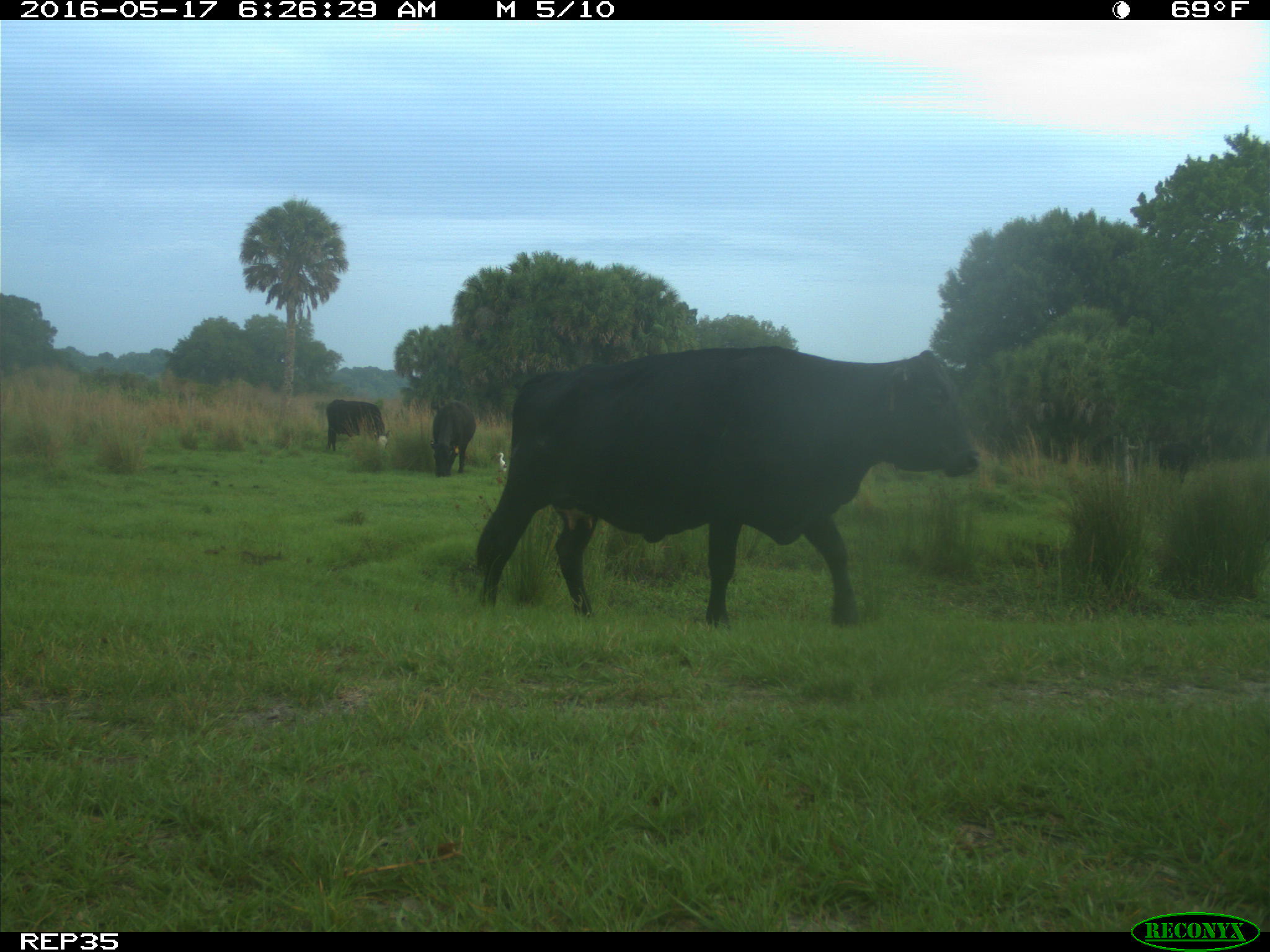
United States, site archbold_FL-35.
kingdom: Animalia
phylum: Chordata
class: Mammalia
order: Artiodactyla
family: Bovidae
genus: Bos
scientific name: Bos taurus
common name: domestic cow